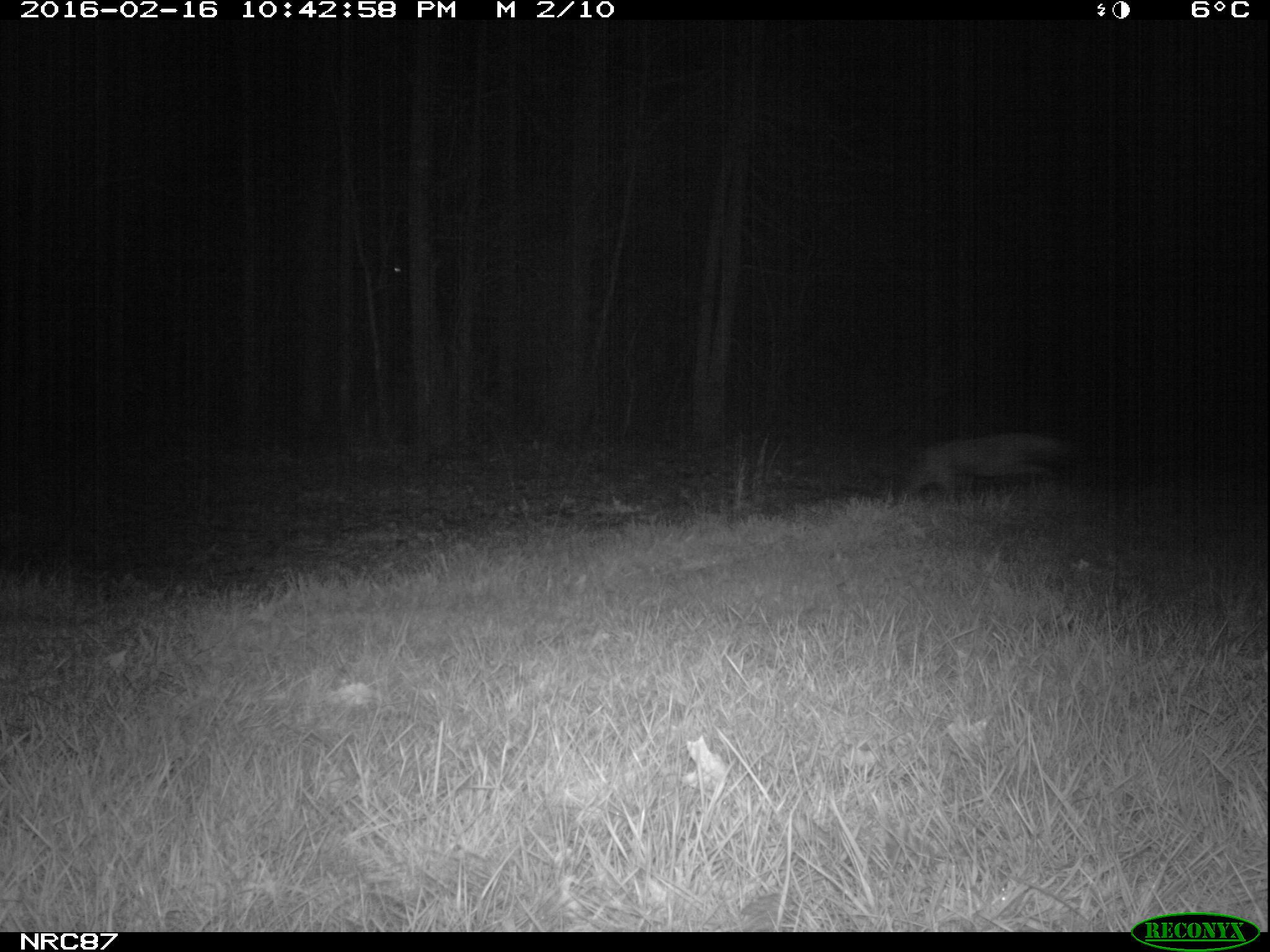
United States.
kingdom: Animalia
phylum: Chordata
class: Mammalia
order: Carnivora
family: Canidae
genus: Canis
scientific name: Canis familiaris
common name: domestic dog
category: Dog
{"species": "Dog (domestic dog) (Canis familiaris)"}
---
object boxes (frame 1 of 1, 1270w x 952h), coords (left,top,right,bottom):
Dog: (890,414,1084,512)